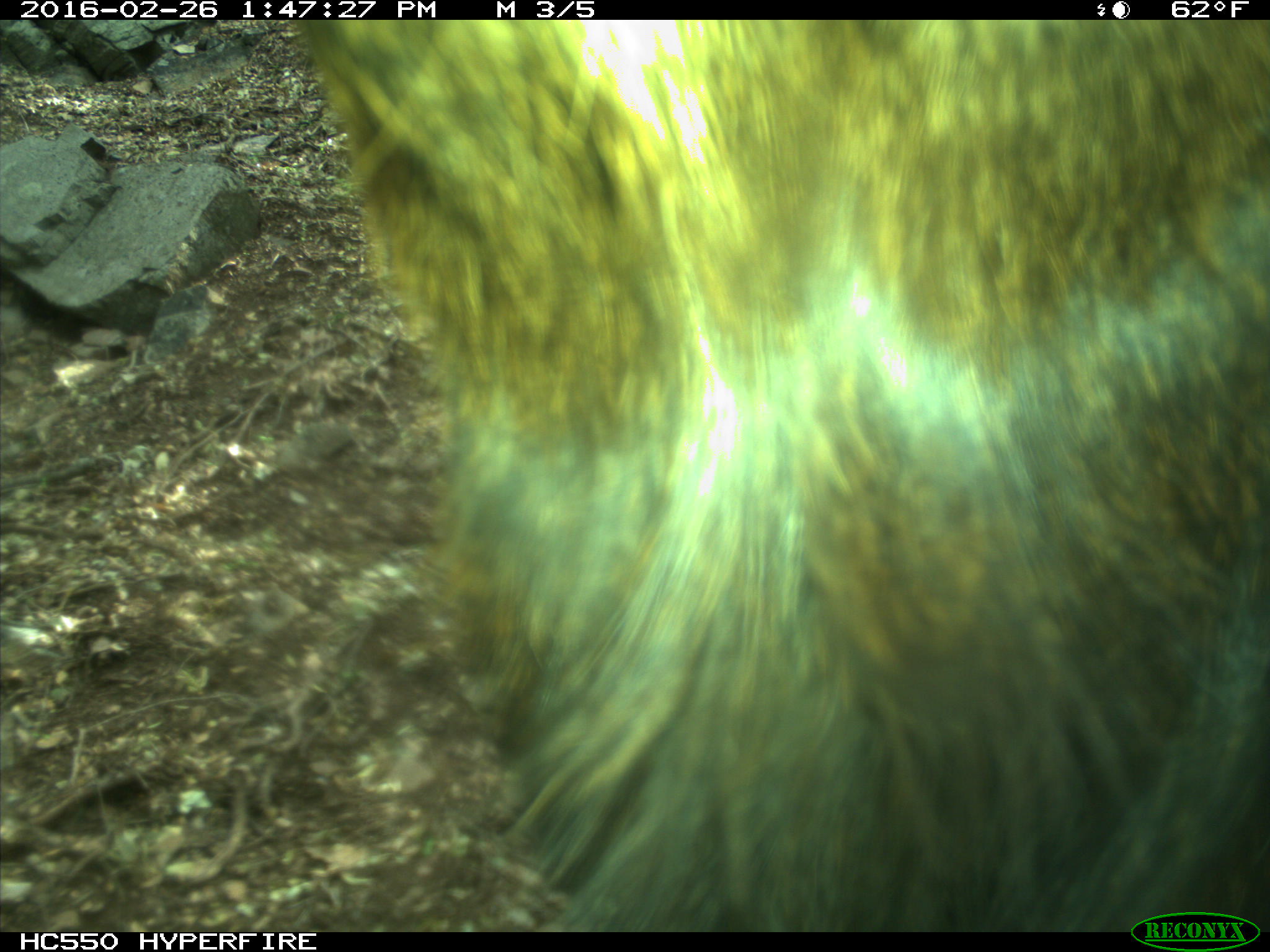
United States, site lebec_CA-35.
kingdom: Animalia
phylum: Chordata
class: Mammalia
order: Artiodactyla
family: Cervidae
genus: Cervus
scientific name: Cervus canadensis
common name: elk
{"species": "Cervus canadensis (elk)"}